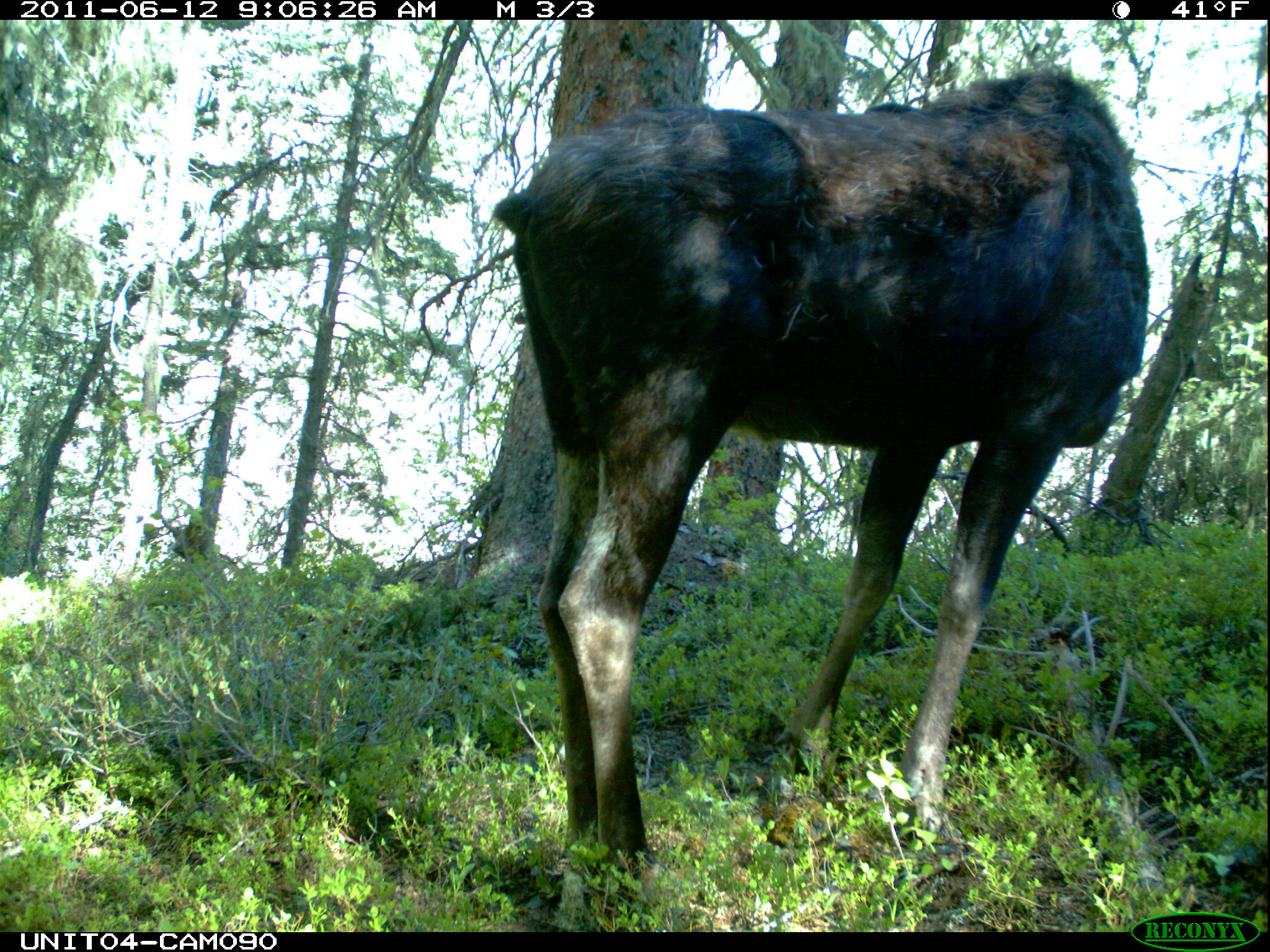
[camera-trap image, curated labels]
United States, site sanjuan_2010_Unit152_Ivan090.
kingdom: Animalia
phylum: Chordata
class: Mammalia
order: Artiodactyla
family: Cervidae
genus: Alces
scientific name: Alces alces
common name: moose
Alces alces (moose).